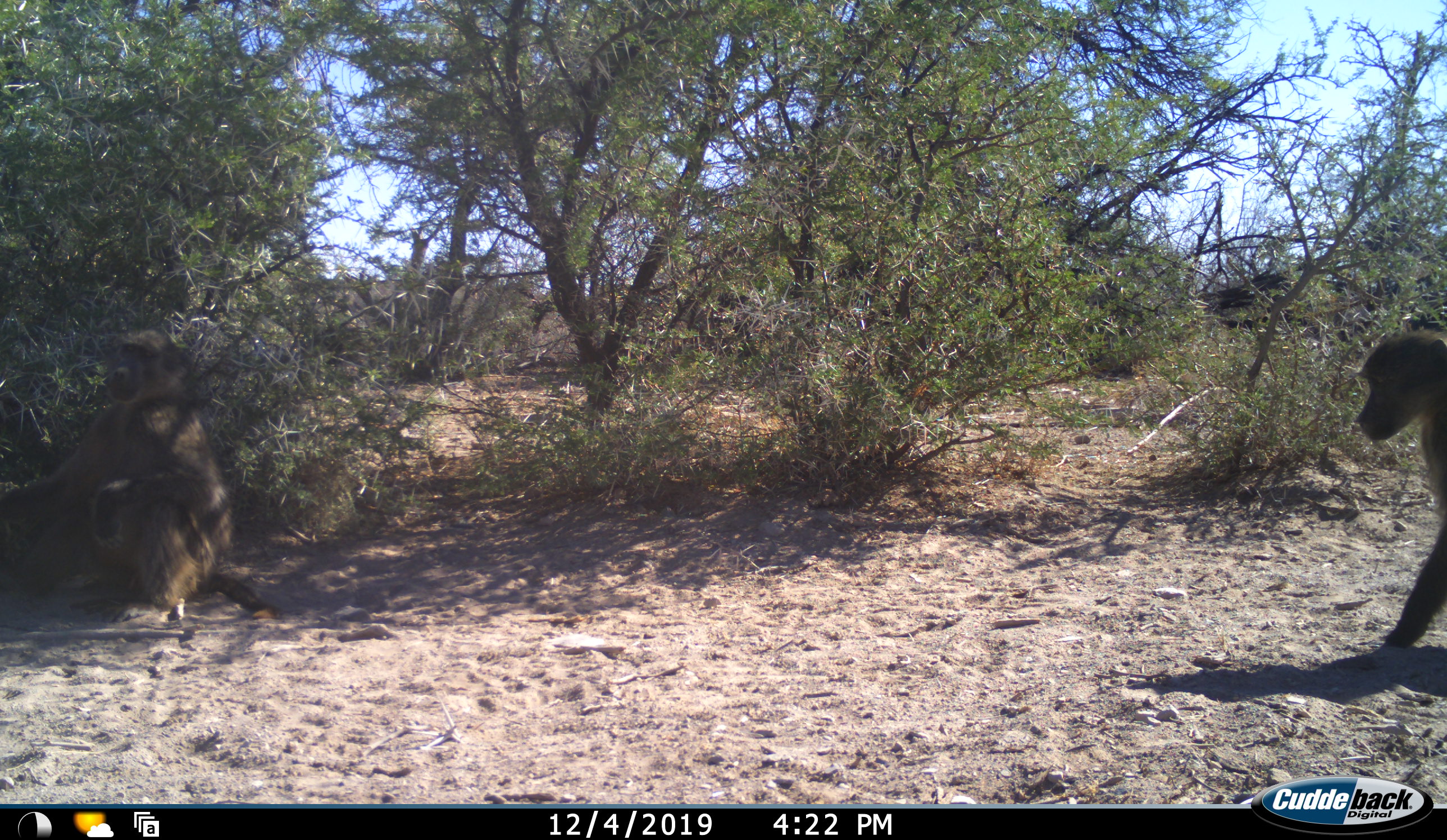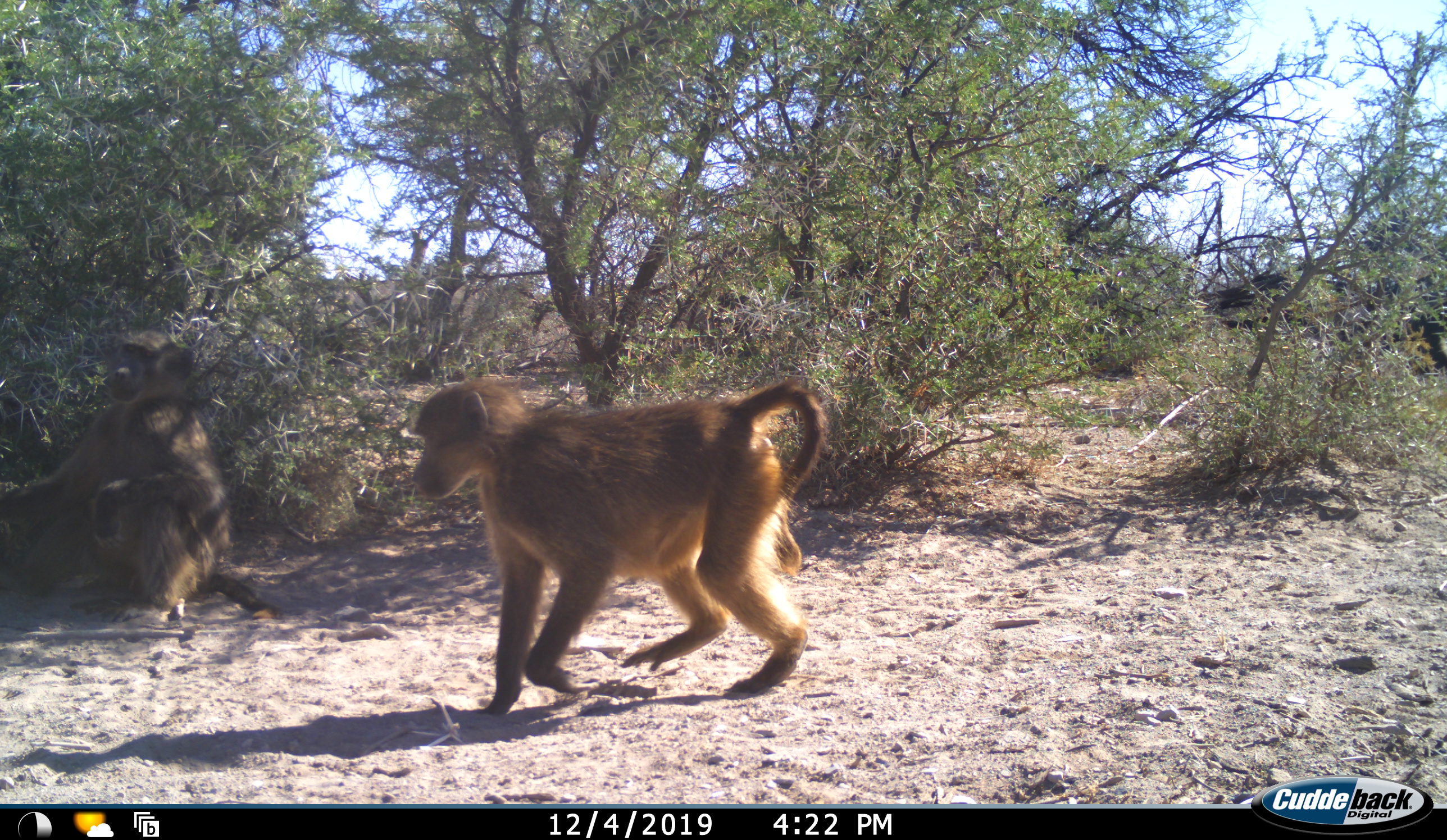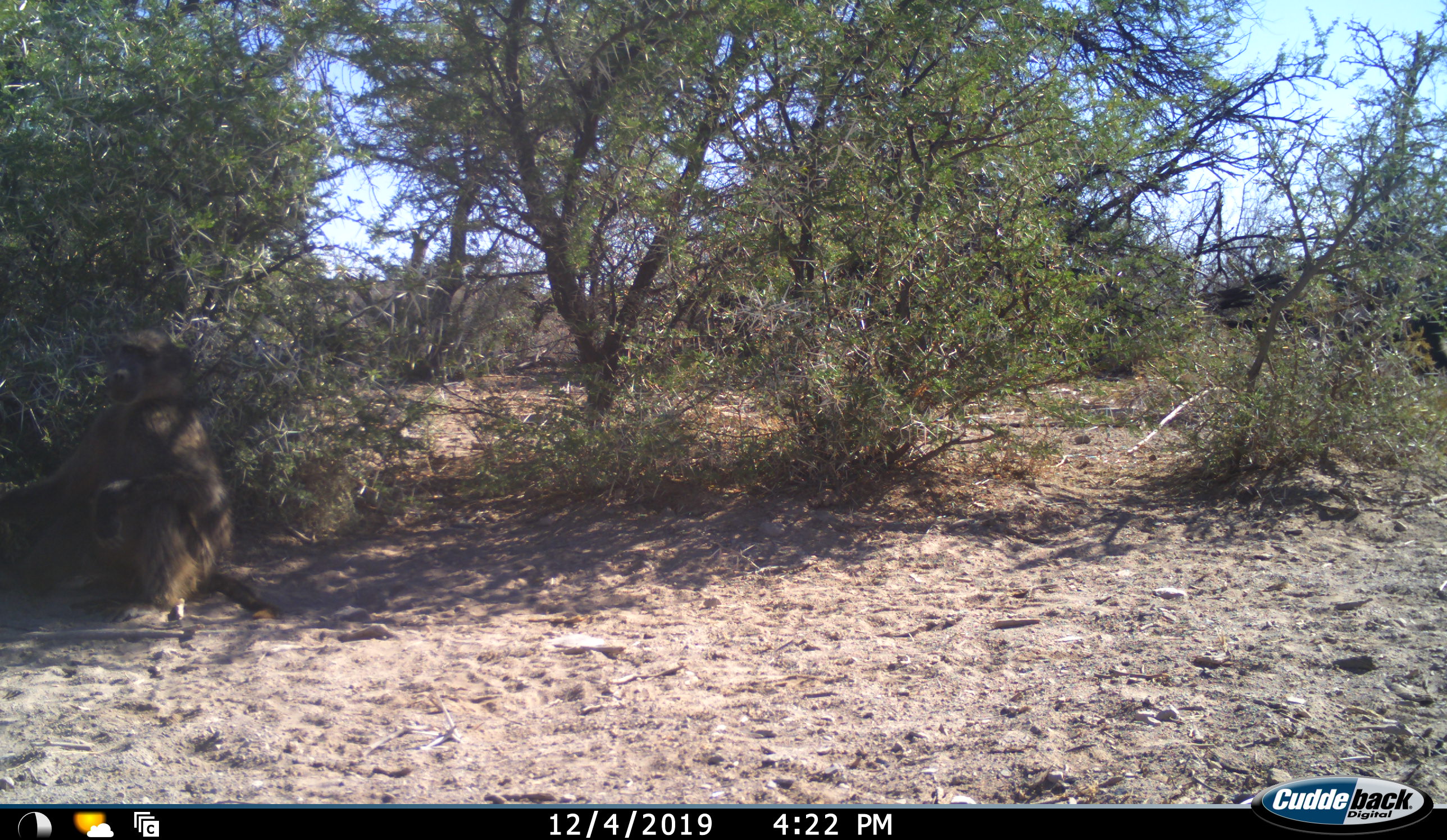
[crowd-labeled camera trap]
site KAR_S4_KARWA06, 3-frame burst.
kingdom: Animalia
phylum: Chordata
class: Mammalia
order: Primates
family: Cercopithecidae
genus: Papio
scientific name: Papio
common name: baboon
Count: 2.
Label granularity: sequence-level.